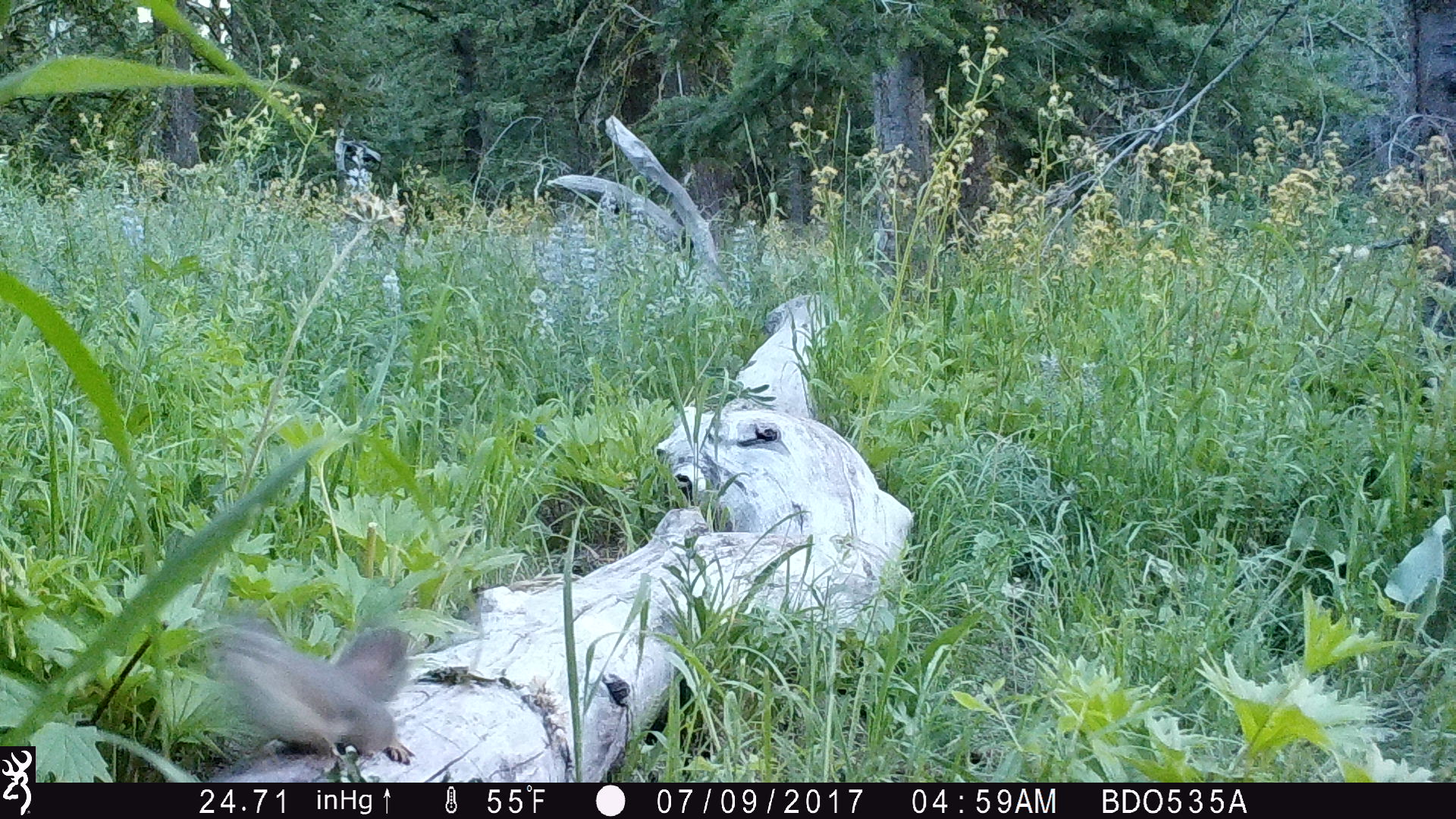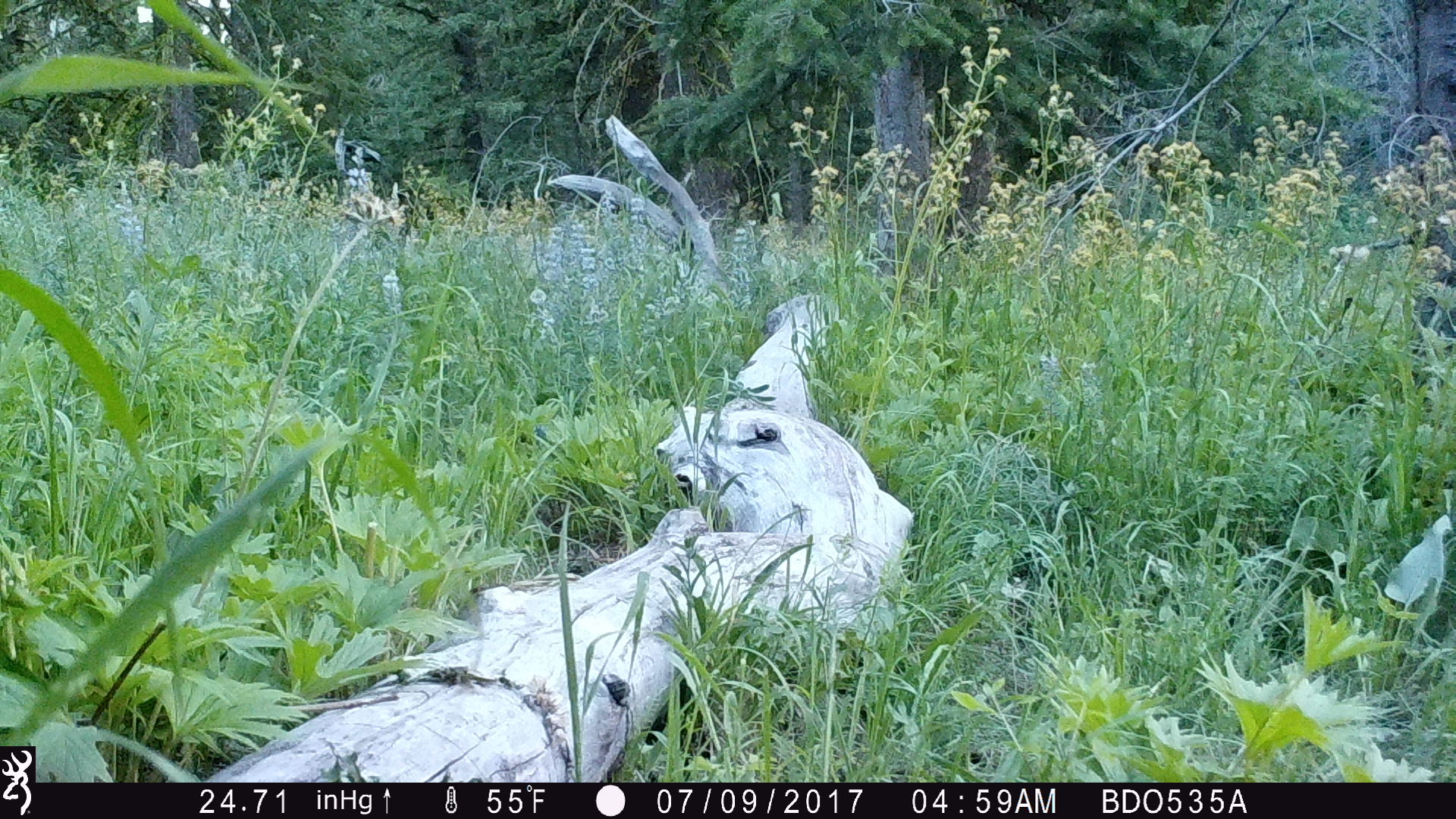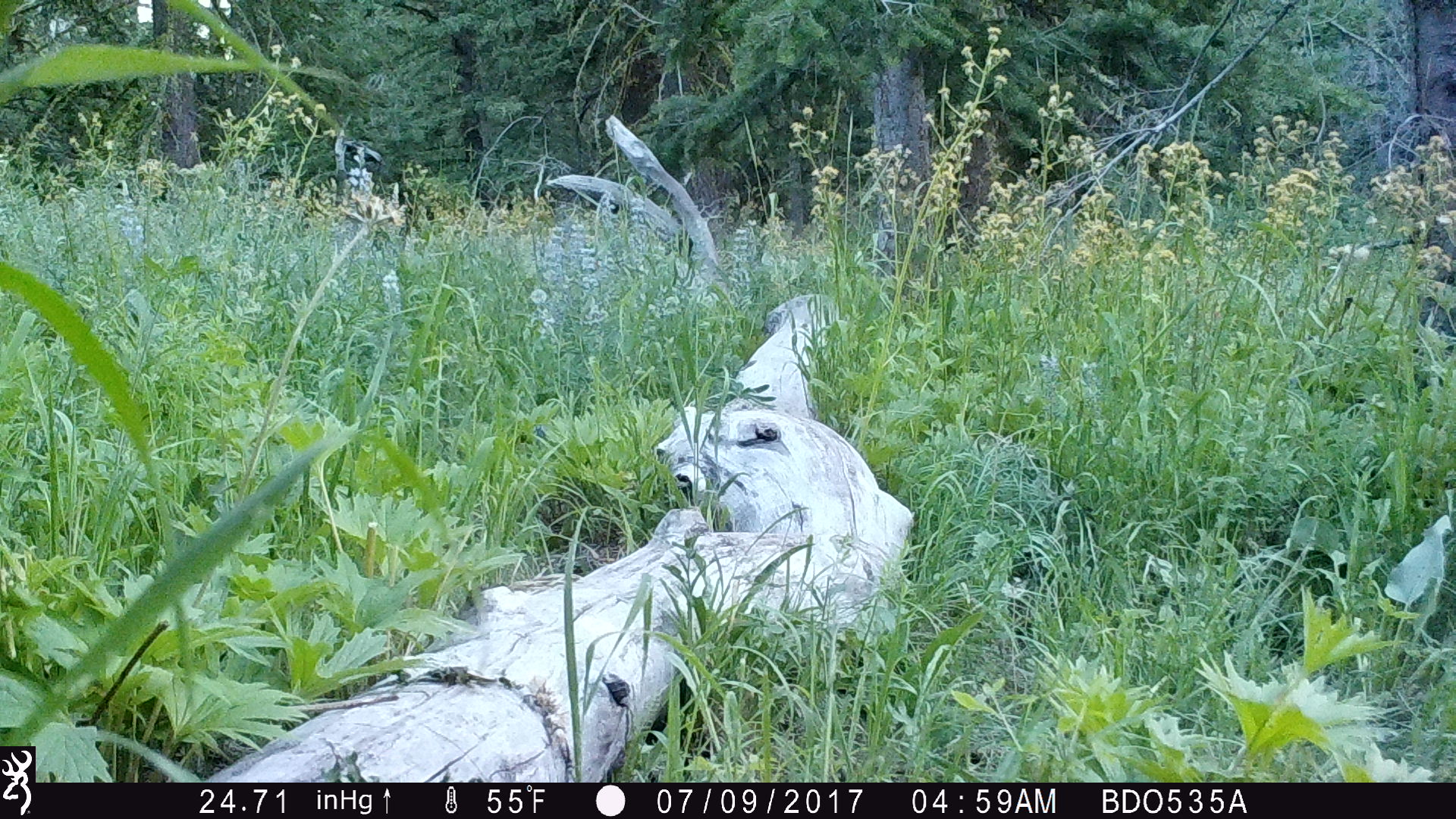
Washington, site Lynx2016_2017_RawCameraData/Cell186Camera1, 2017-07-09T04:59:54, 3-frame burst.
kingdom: Animalia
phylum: Chordata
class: Mammalia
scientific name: Mammalia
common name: small mammal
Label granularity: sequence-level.